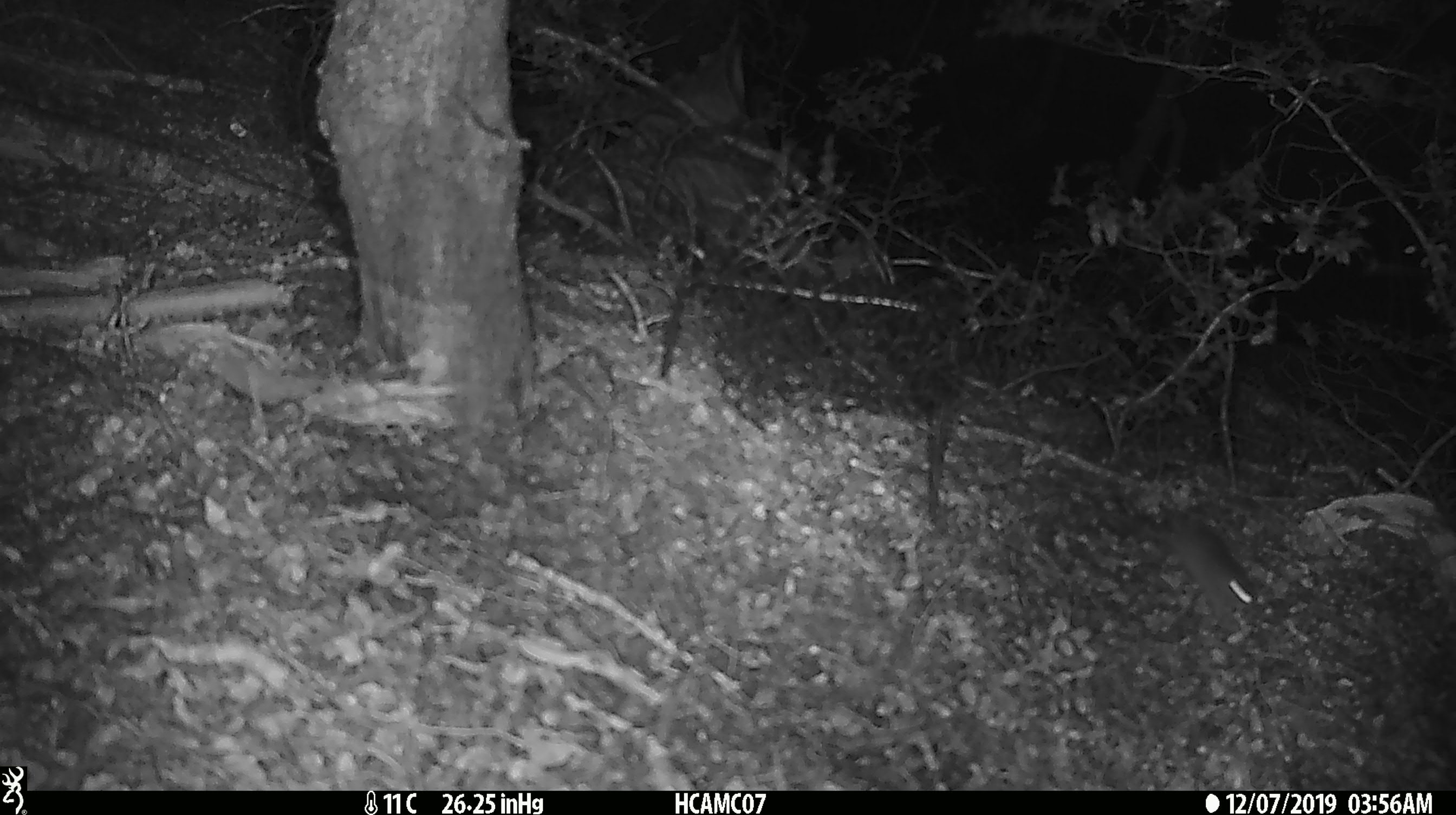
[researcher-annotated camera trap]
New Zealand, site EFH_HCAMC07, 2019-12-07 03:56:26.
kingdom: Animalia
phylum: Chordata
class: Mammalia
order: Rodentia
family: Muridae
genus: Mus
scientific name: Mus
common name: mouse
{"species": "mouse (Mus)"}